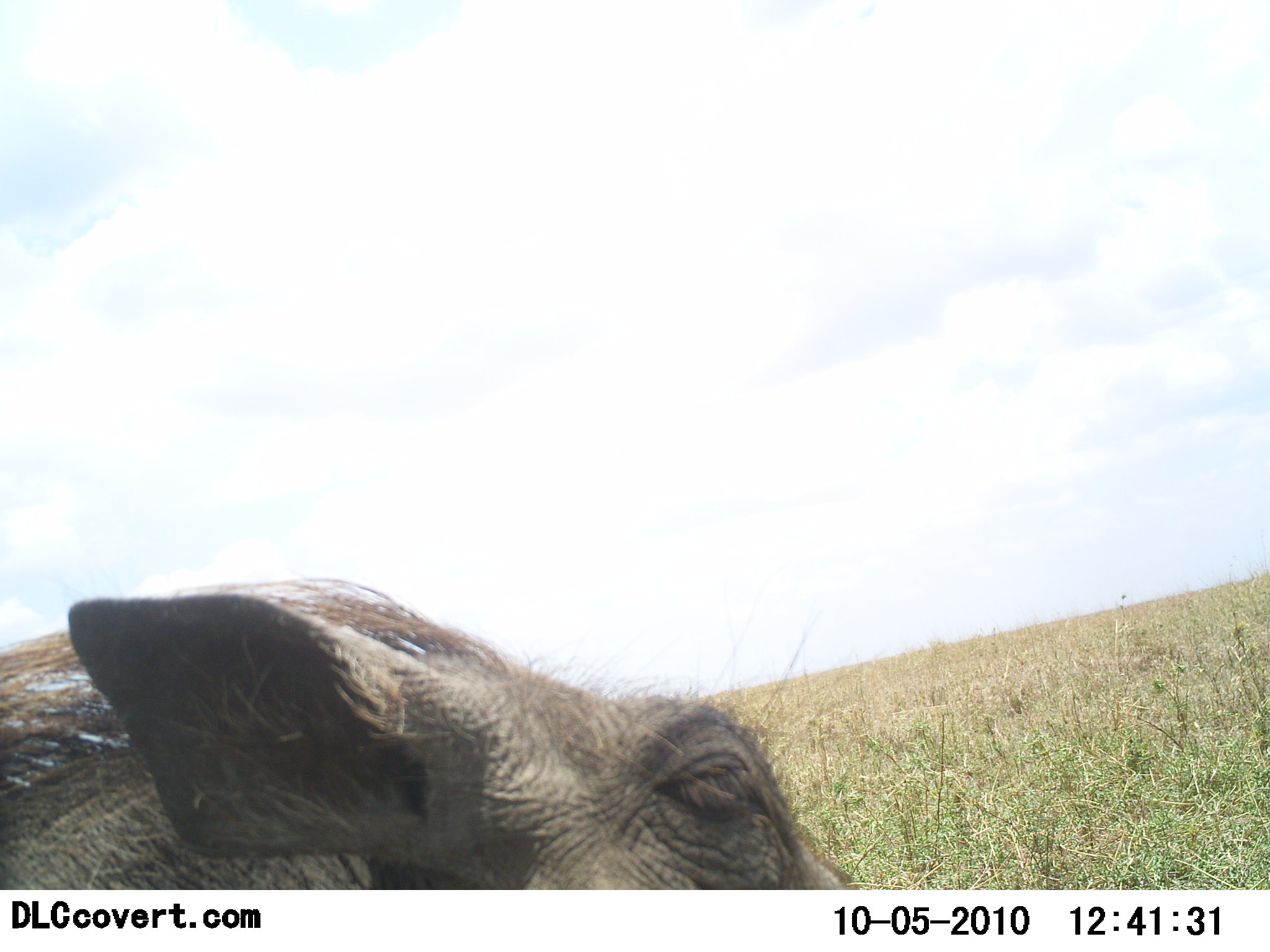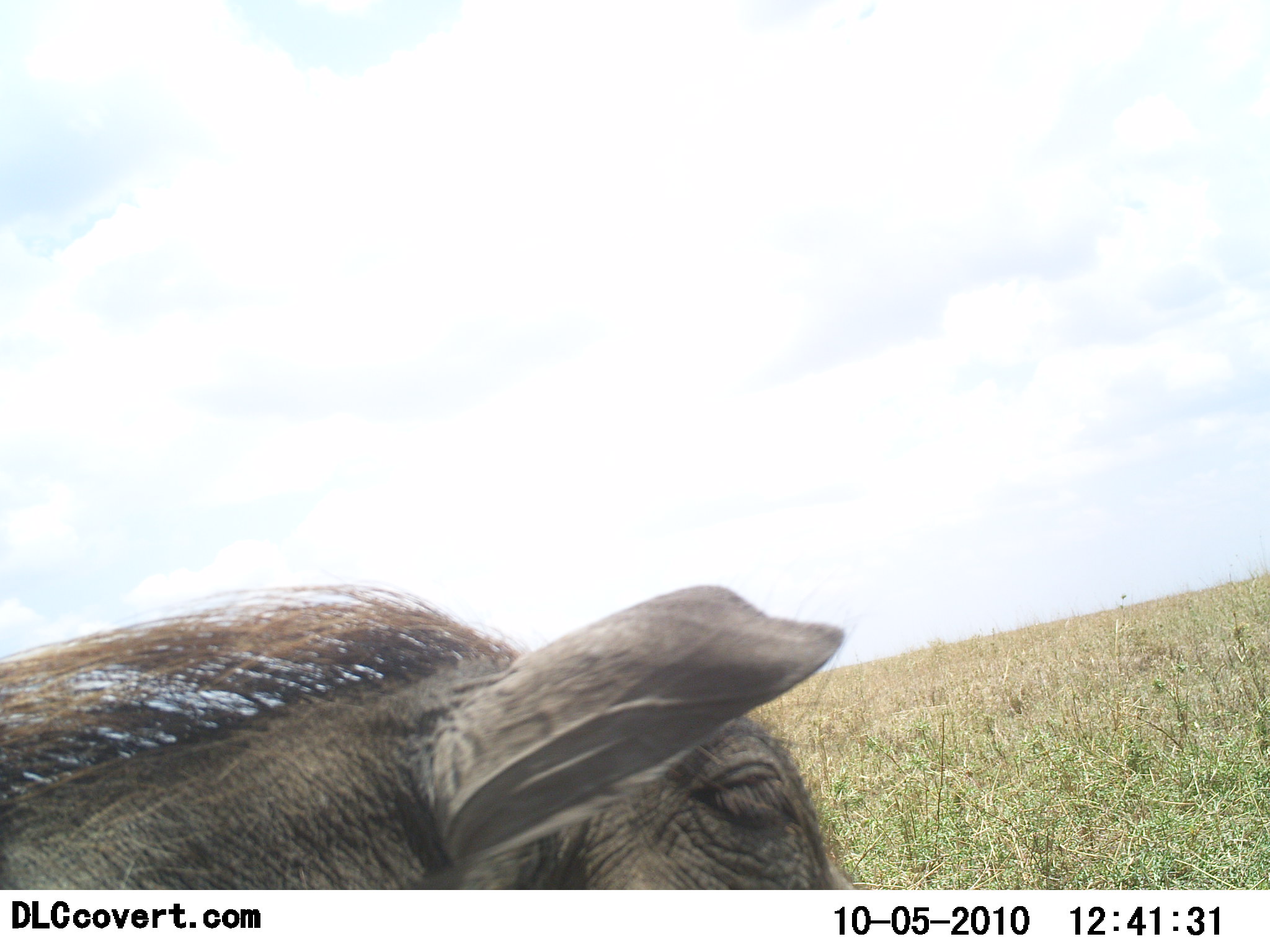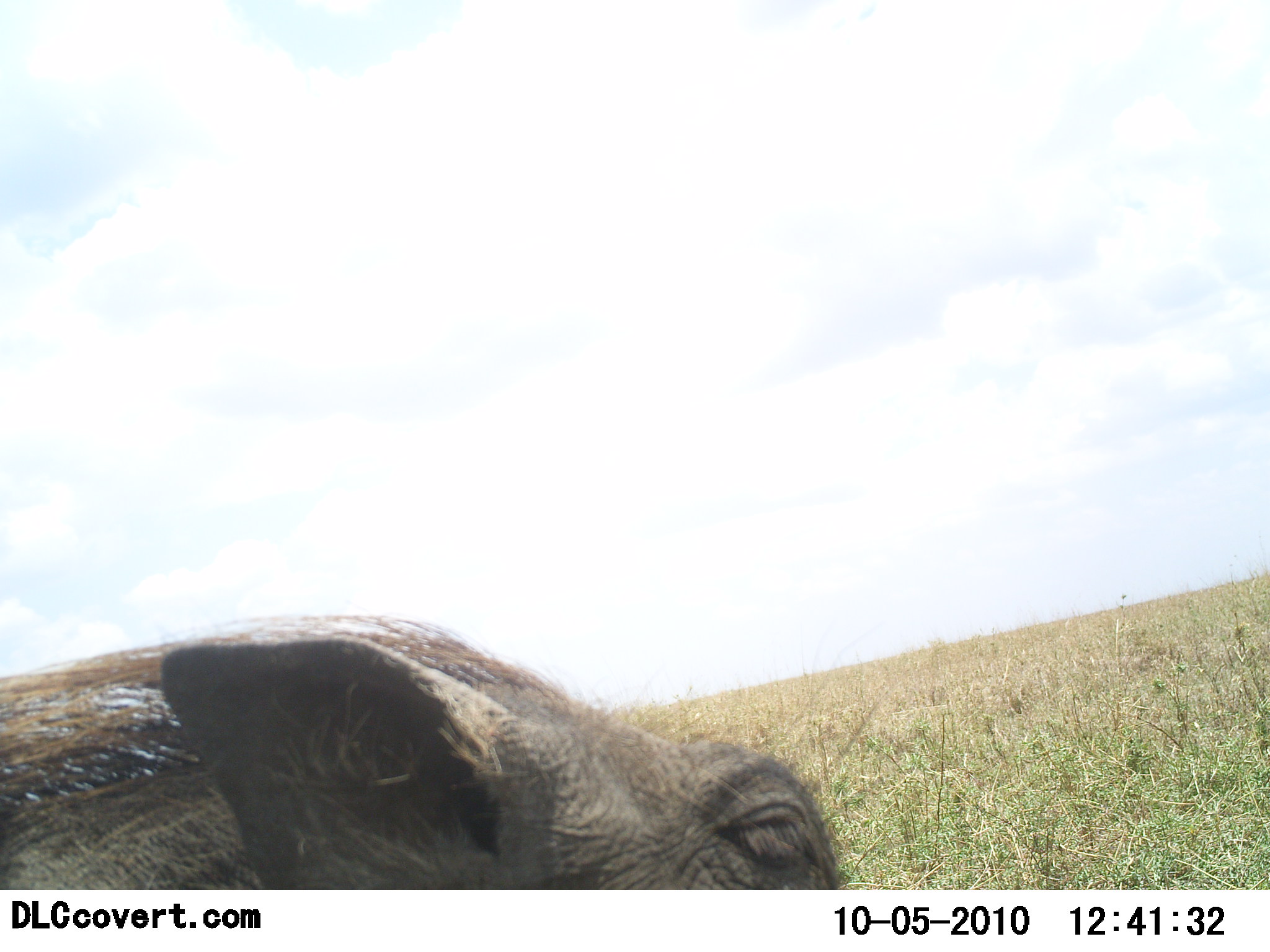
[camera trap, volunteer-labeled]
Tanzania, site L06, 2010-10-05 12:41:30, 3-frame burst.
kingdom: Animalia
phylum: Chordata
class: Mammalia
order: Artiodactyla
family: Suidae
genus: Phacochoerus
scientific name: Phacochoerus africanus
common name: warthog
Warthog (Phacochoerus africanus), count 1. Behavior (volunteer vote fractions): standing 86%, resting 0%, moving 7%, interacting 7%. Young present (vote fraction): 0%. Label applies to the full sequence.